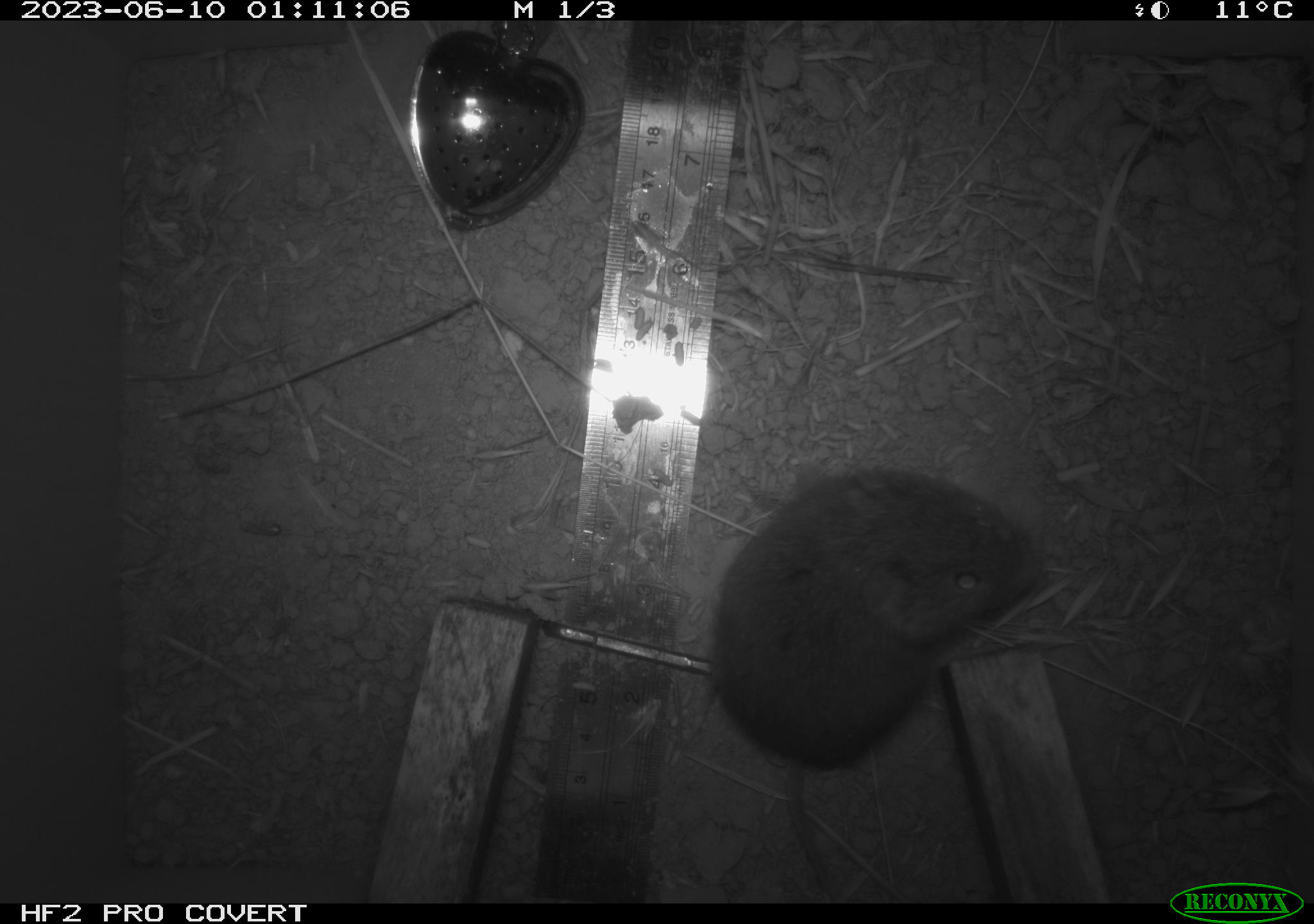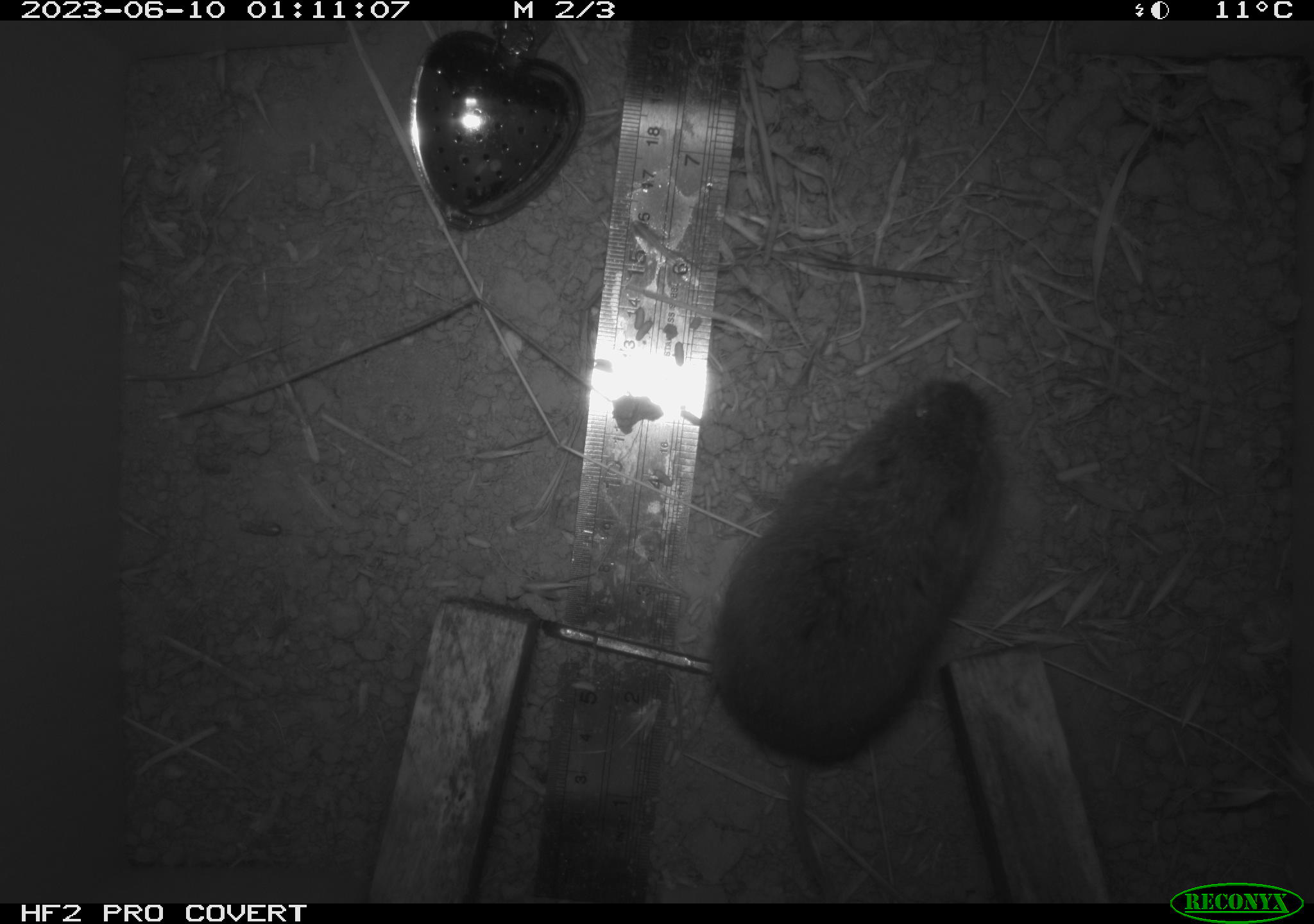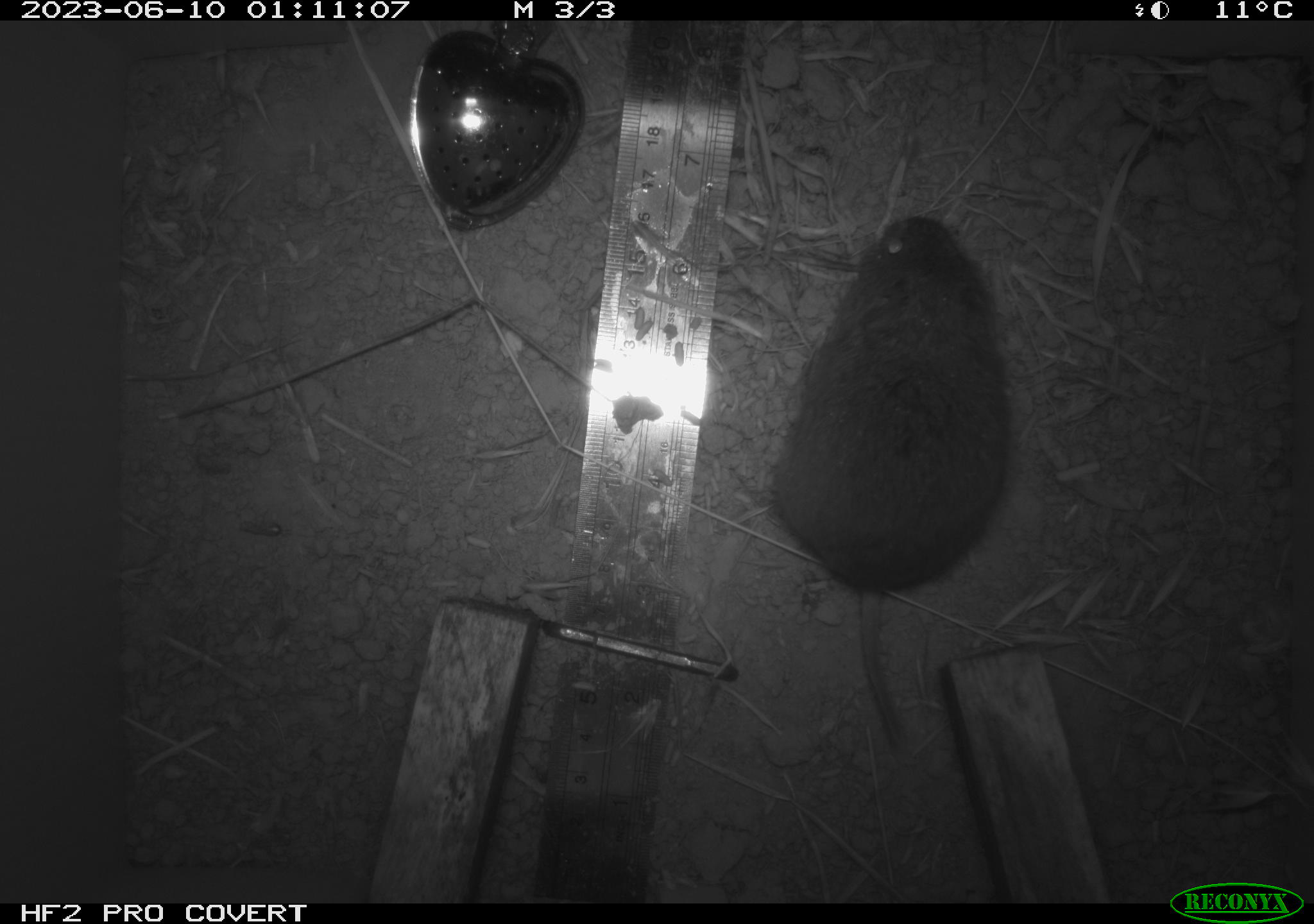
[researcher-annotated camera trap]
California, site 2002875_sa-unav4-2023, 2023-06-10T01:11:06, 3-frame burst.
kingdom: Animalia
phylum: Chordata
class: Mammalia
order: Rodentia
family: Cricetidae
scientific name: Arvicolinae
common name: voles, lemmings, and muskrats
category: arvicolinae subfamily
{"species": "arvicolinae subfamily (voles, lemmings, and muskrats) (Arvicolinae)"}